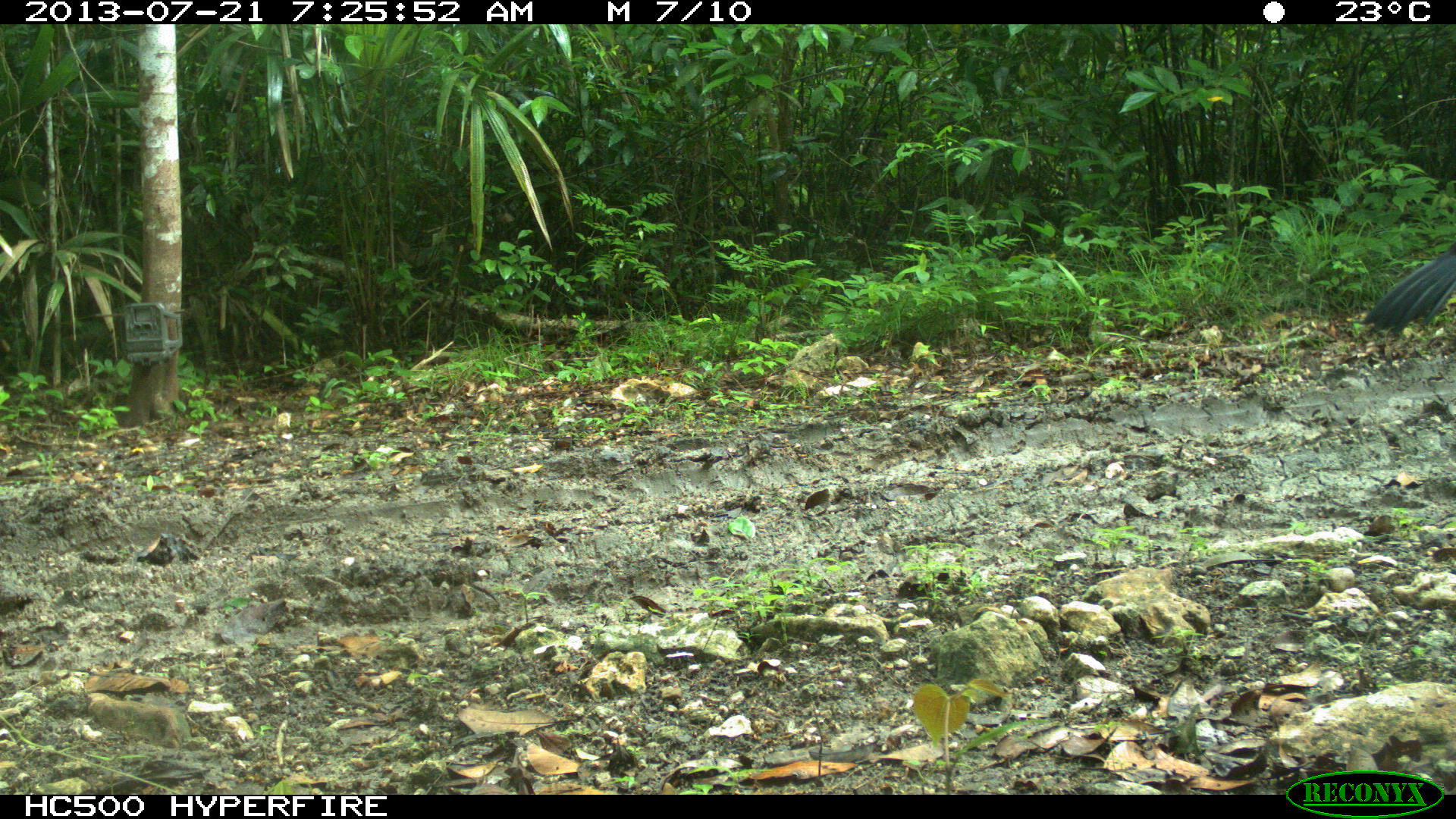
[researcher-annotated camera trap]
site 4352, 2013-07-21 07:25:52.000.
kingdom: Animalia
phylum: Chordata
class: Aves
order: Galliformes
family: Cracidae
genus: Crax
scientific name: Crax rubra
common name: great curassow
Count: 1.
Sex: male.